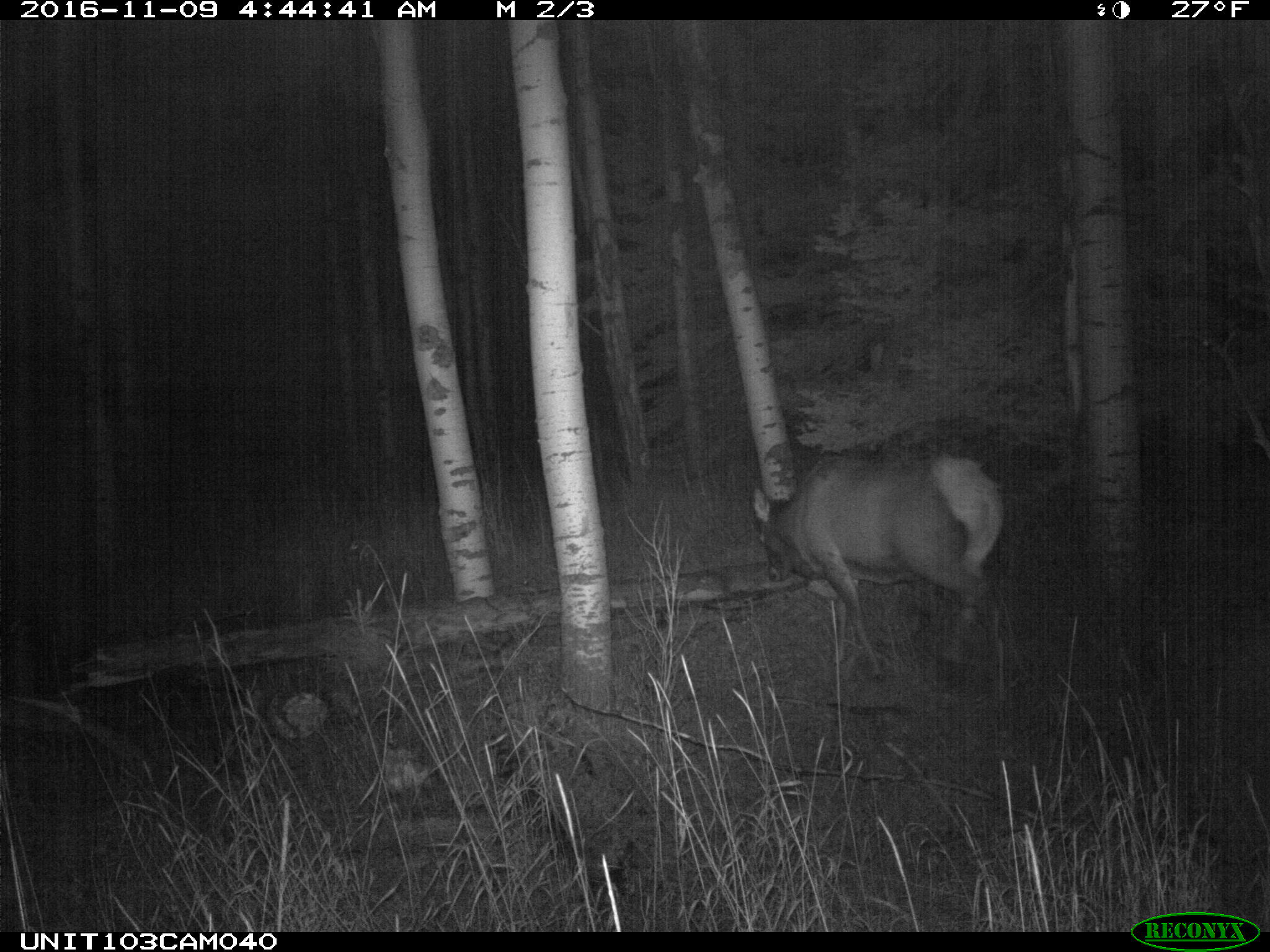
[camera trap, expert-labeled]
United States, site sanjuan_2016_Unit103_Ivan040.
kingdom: Animalia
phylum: Chordata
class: Mammalia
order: Artiodactyla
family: Cervidae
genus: Cervus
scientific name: Cervus elaphus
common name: red deer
Cervus elaphus (red deer).